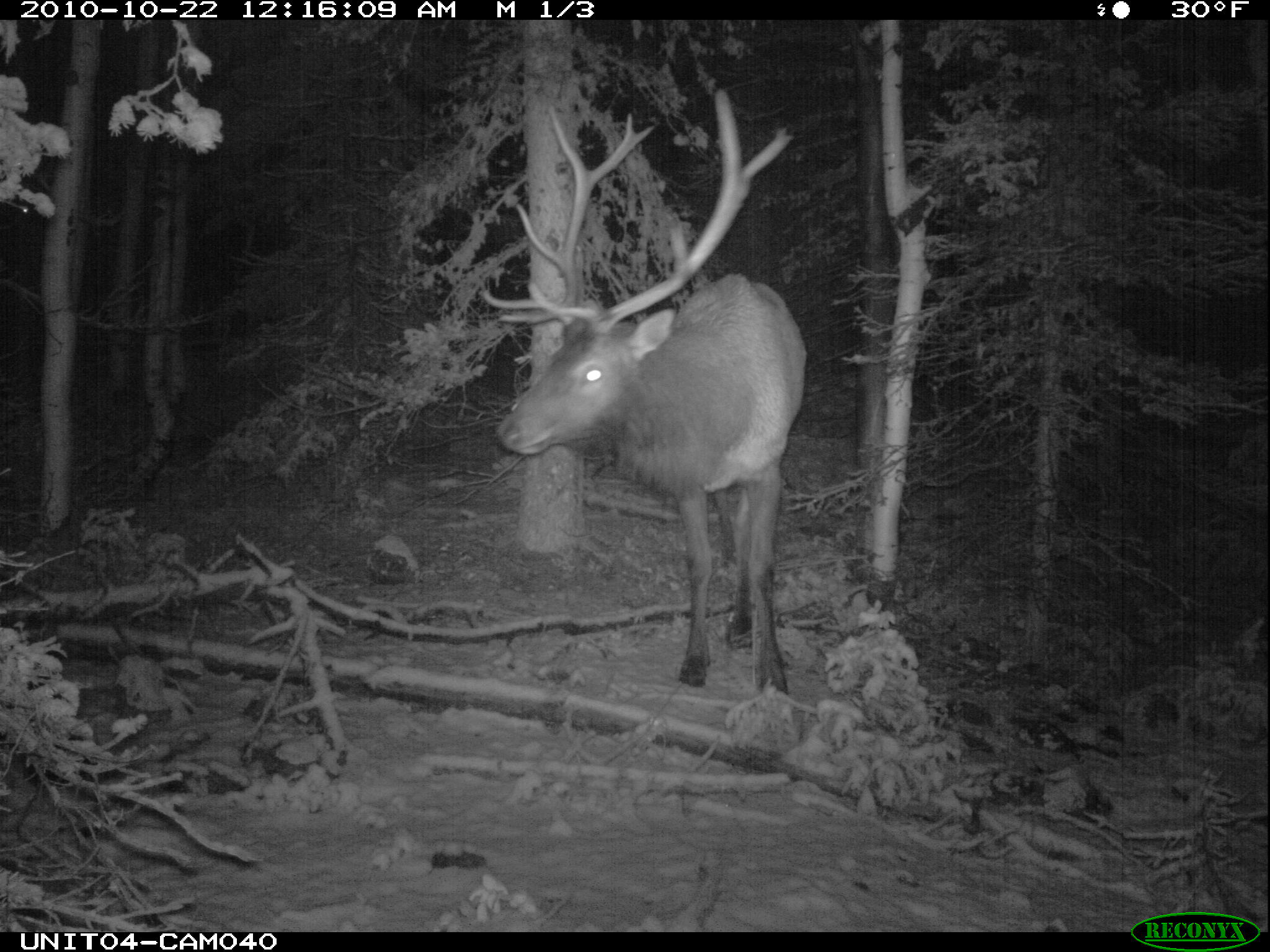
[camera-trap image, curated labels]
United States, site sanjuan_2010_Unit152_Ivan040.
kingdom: Animalia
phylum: Chordata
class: Mammalia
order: Artiodactyla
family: Cervidae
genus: Cervus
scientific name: Cervus elaphus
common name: red deer